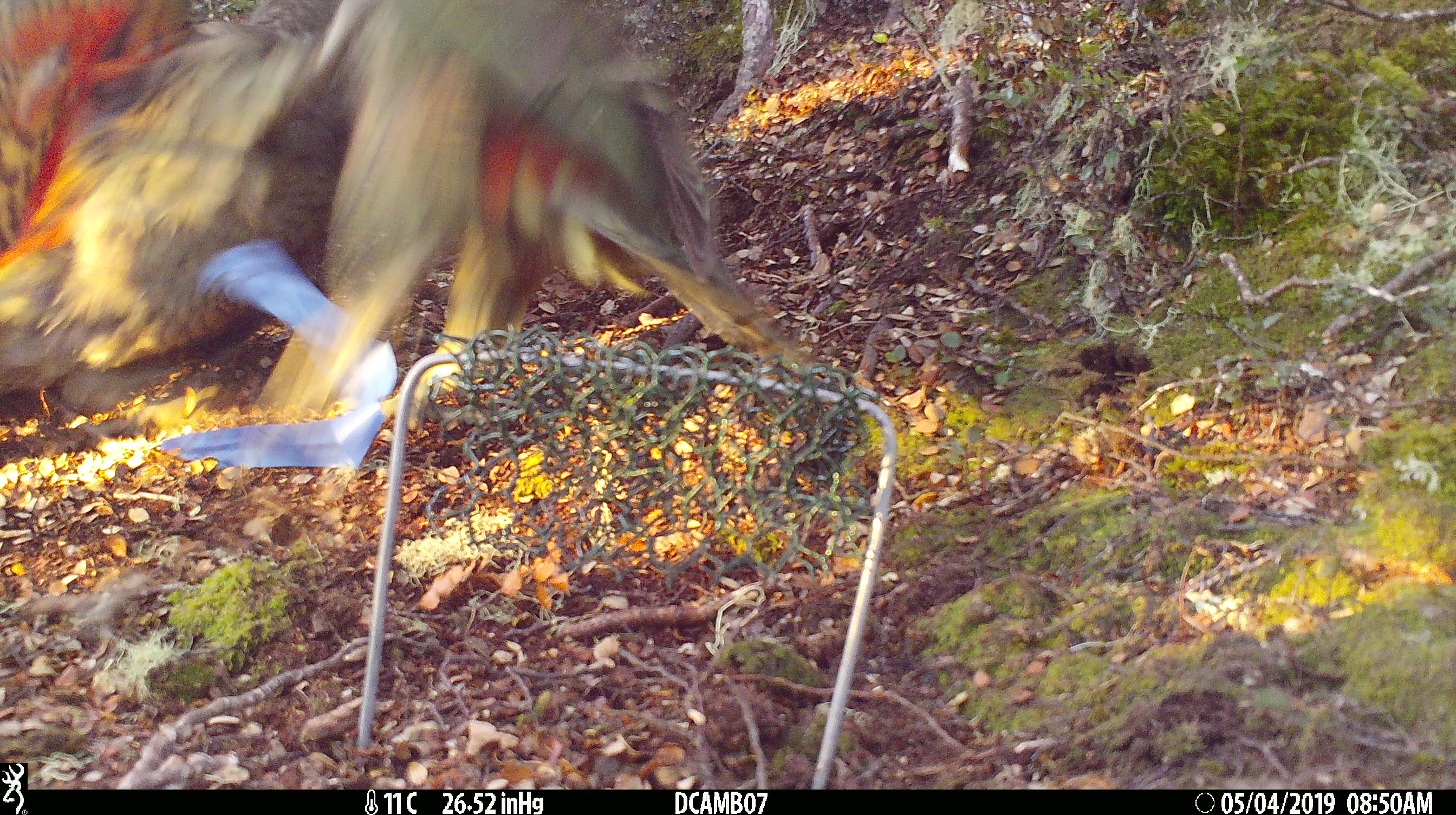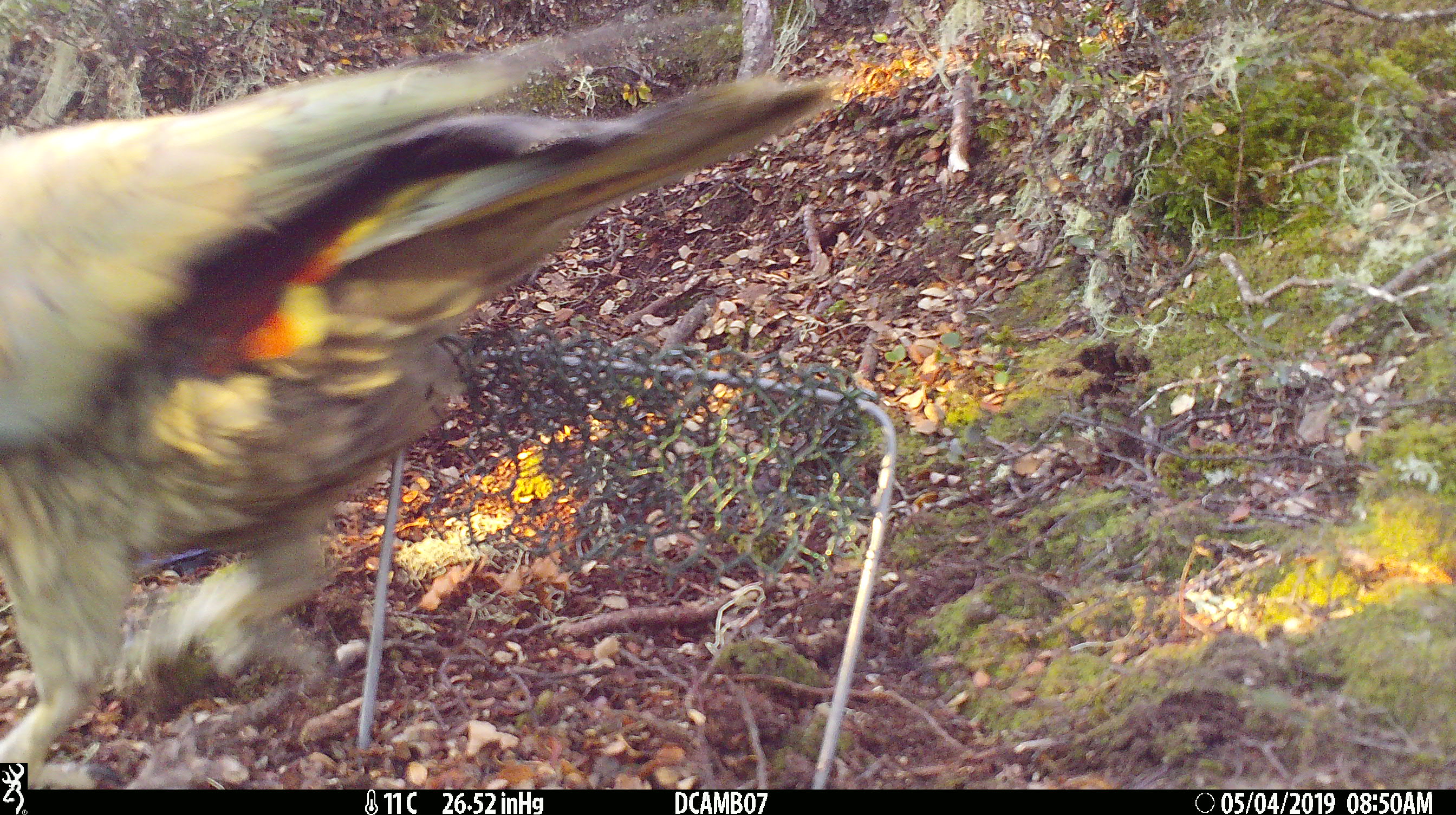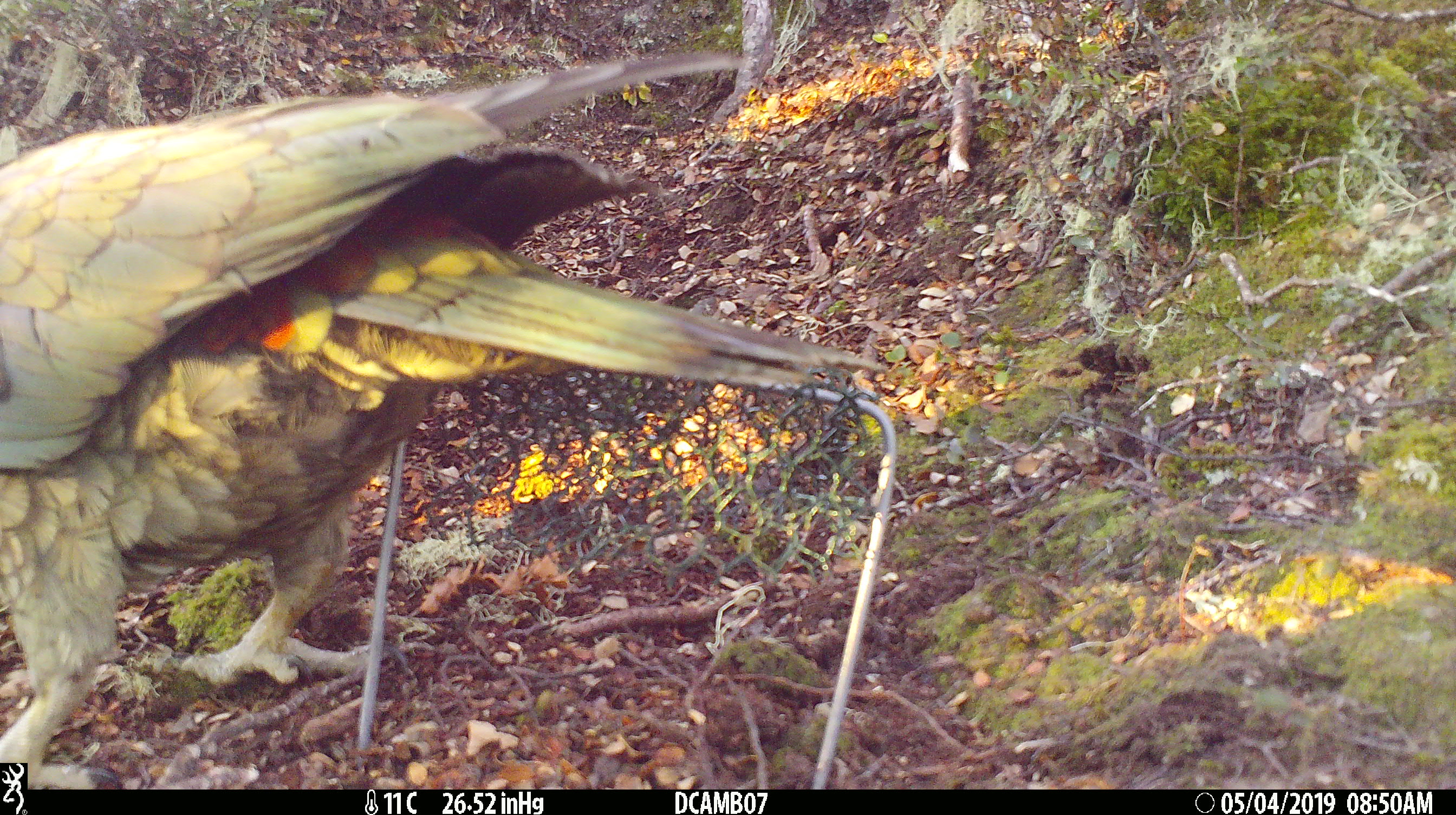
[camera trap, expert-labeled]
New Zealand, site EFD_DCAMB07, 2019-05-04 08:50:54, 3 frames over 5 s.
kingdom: Animalia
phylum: Chordata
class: Aves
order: Psittaciformes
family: Strigopidae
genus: Nestor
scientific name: Nestor notabilis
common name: kea